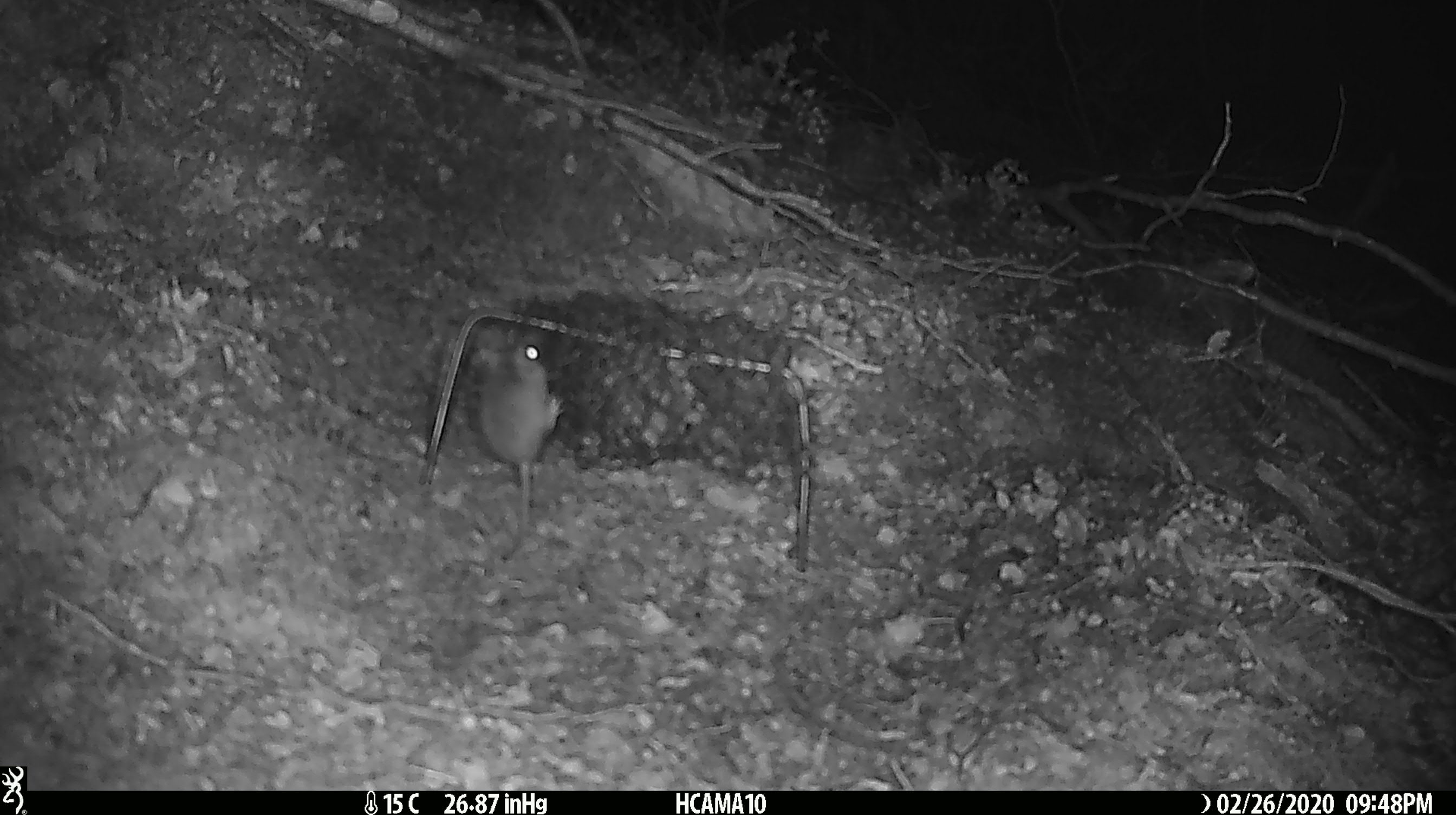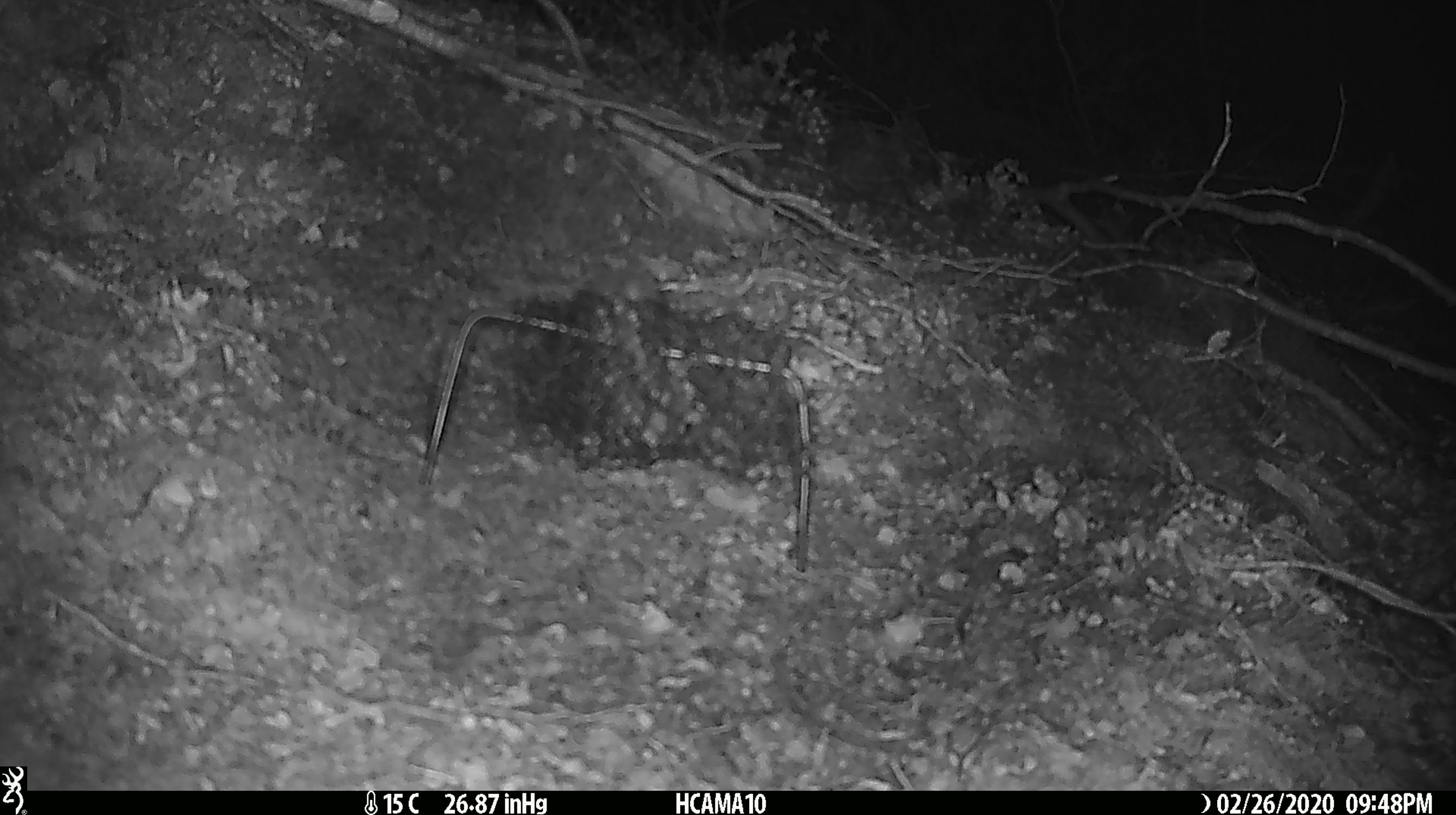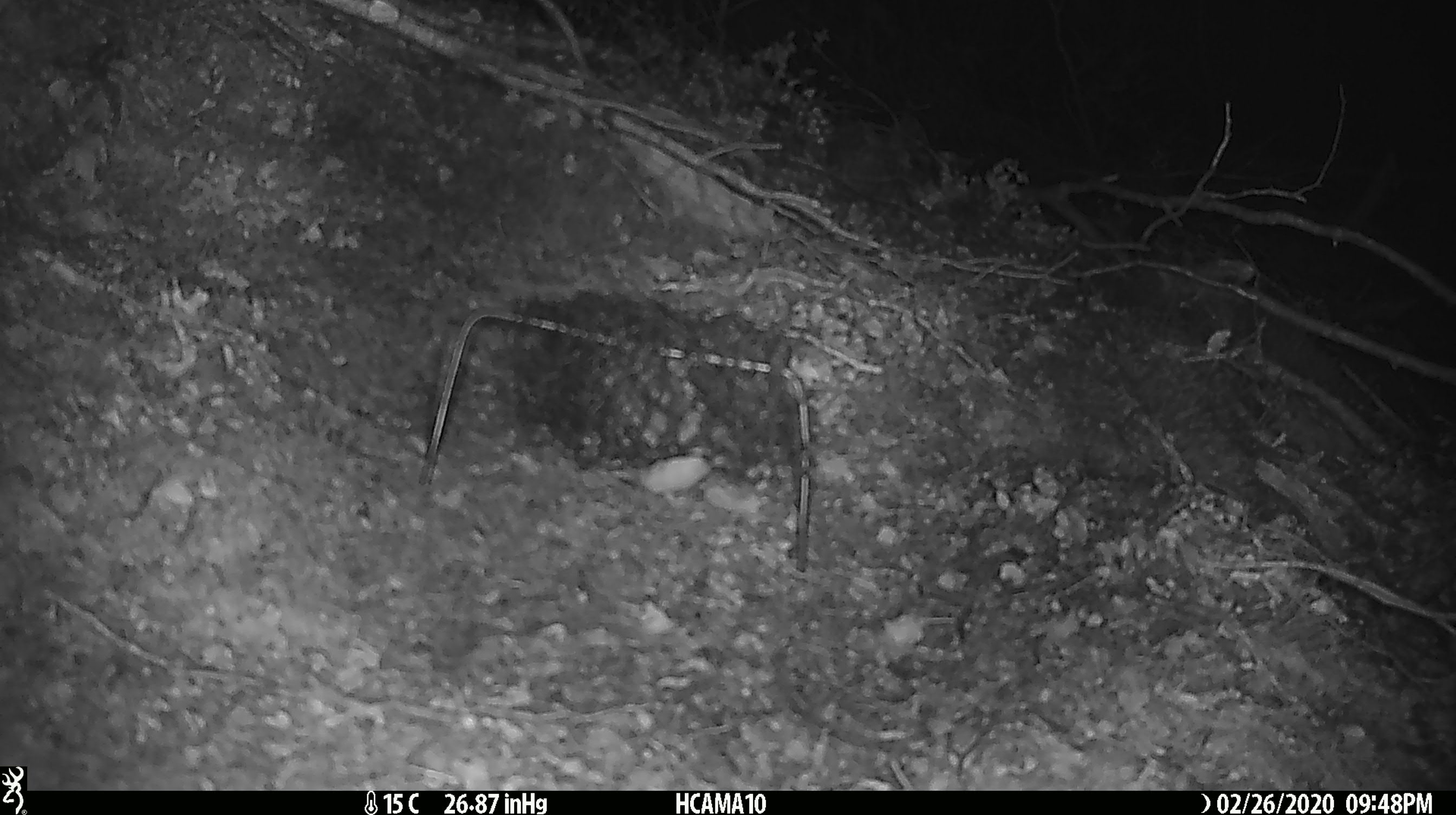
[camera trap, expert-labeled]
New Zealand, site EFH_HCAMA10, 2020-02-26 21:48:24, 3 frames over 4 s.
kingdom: Animalia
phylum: Chordata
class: Mammalia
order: Rodentia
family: Muridae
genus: Mus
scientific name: Mus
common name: mouse